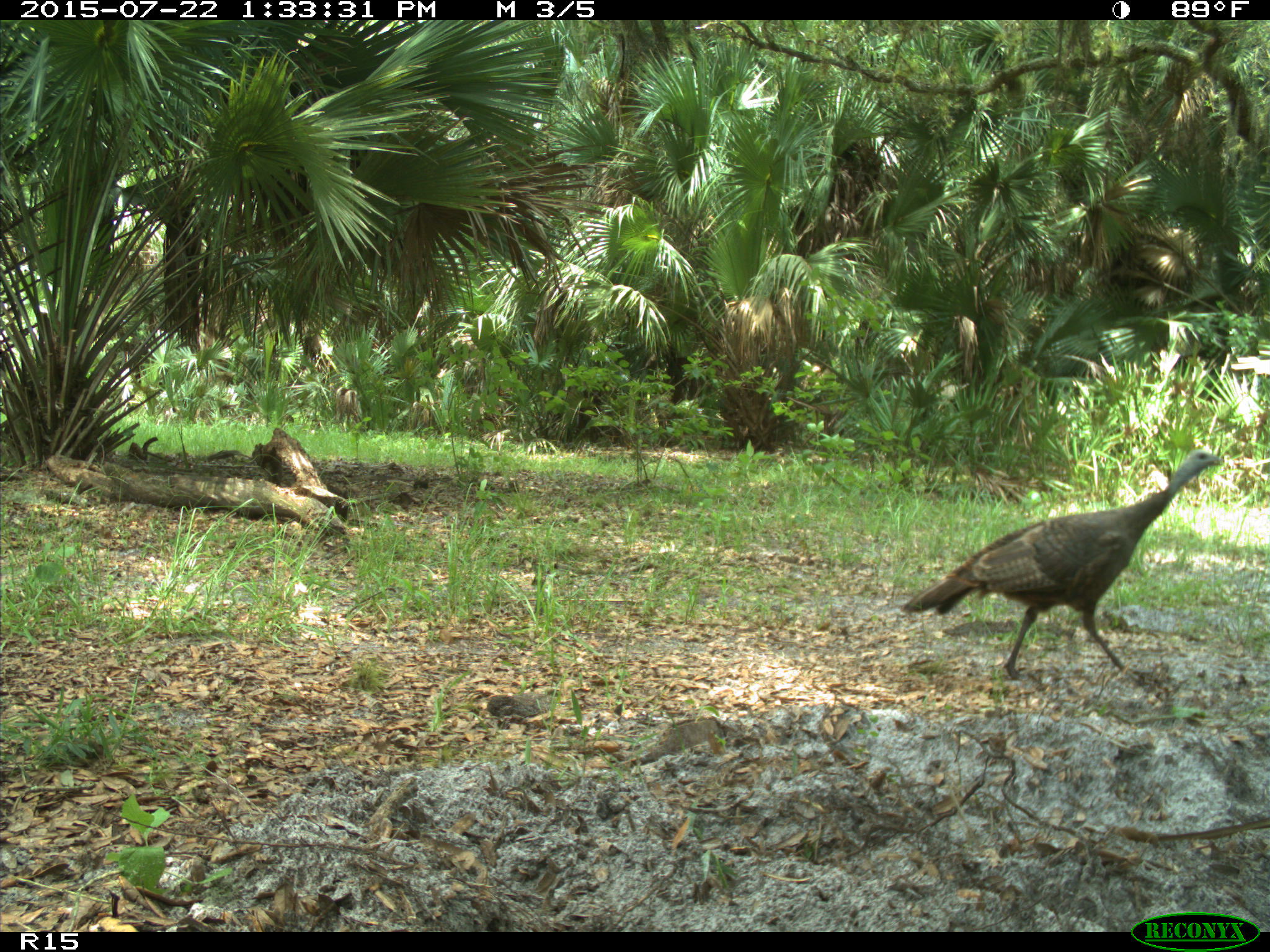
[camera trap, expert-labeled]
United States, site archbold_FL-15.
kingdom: Animalia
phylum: Chordata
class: Aves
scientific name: Aves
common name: birds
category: unidentified bird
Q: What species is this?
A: Unidentified bird (birds) (Aves).